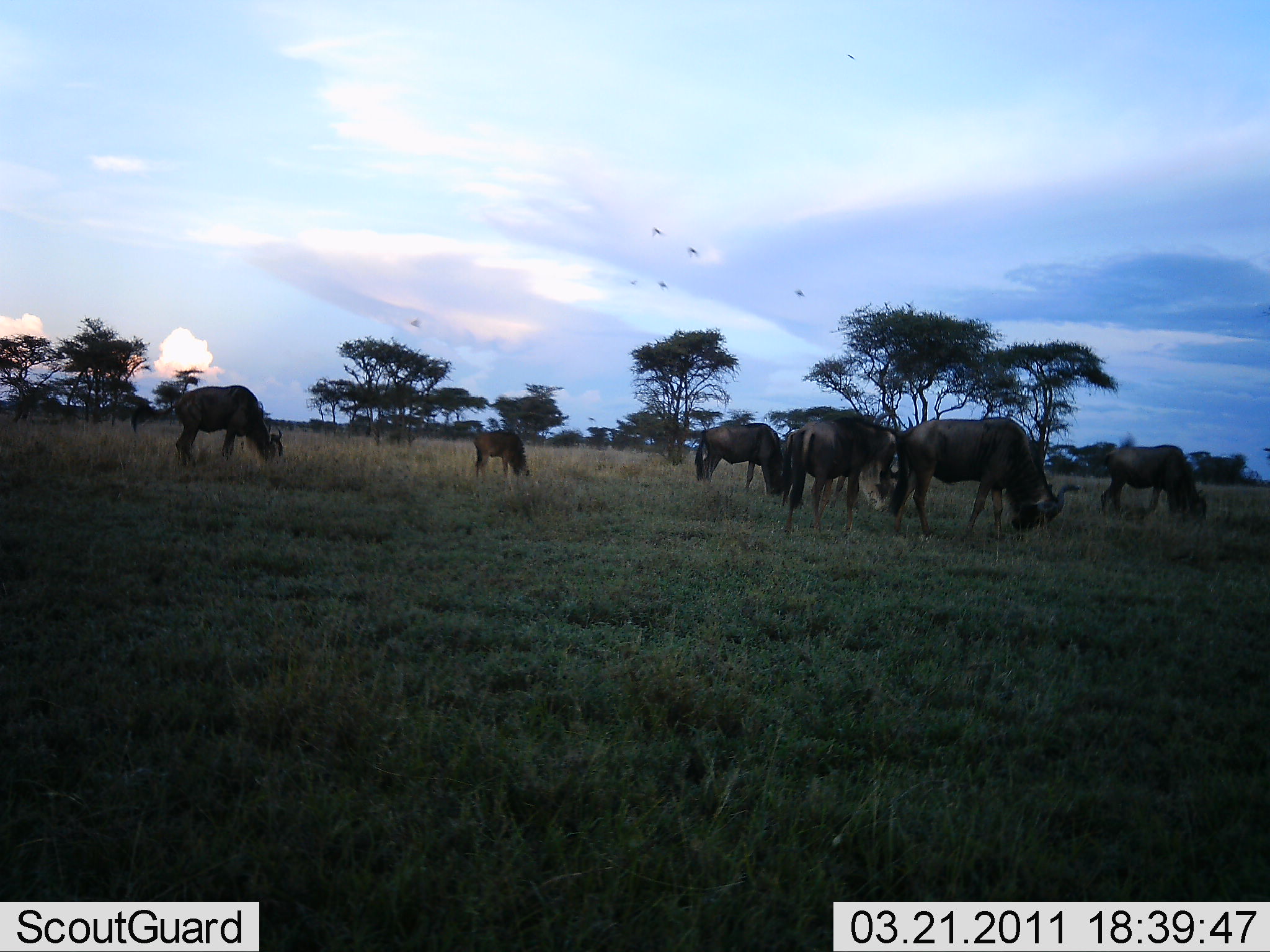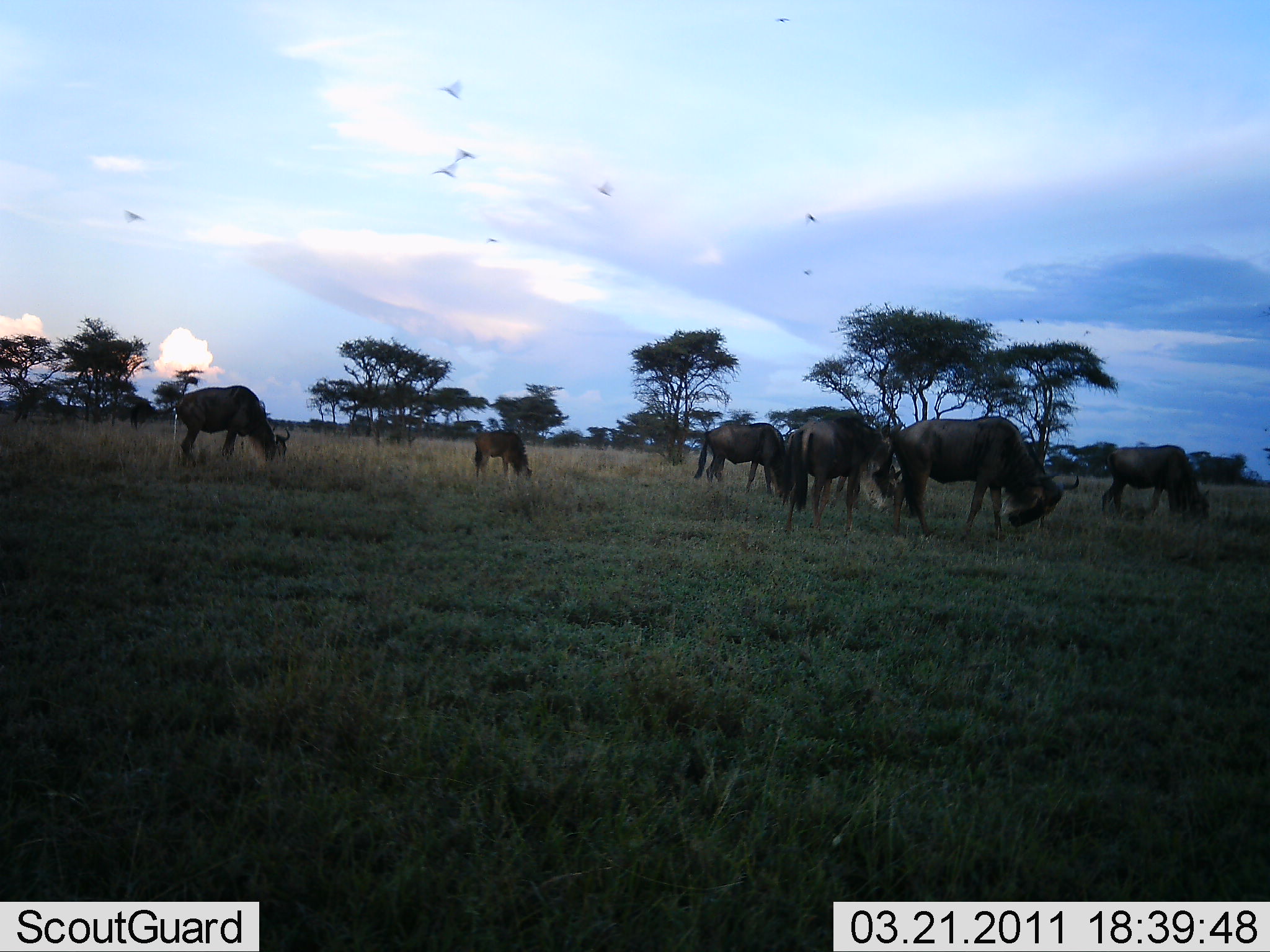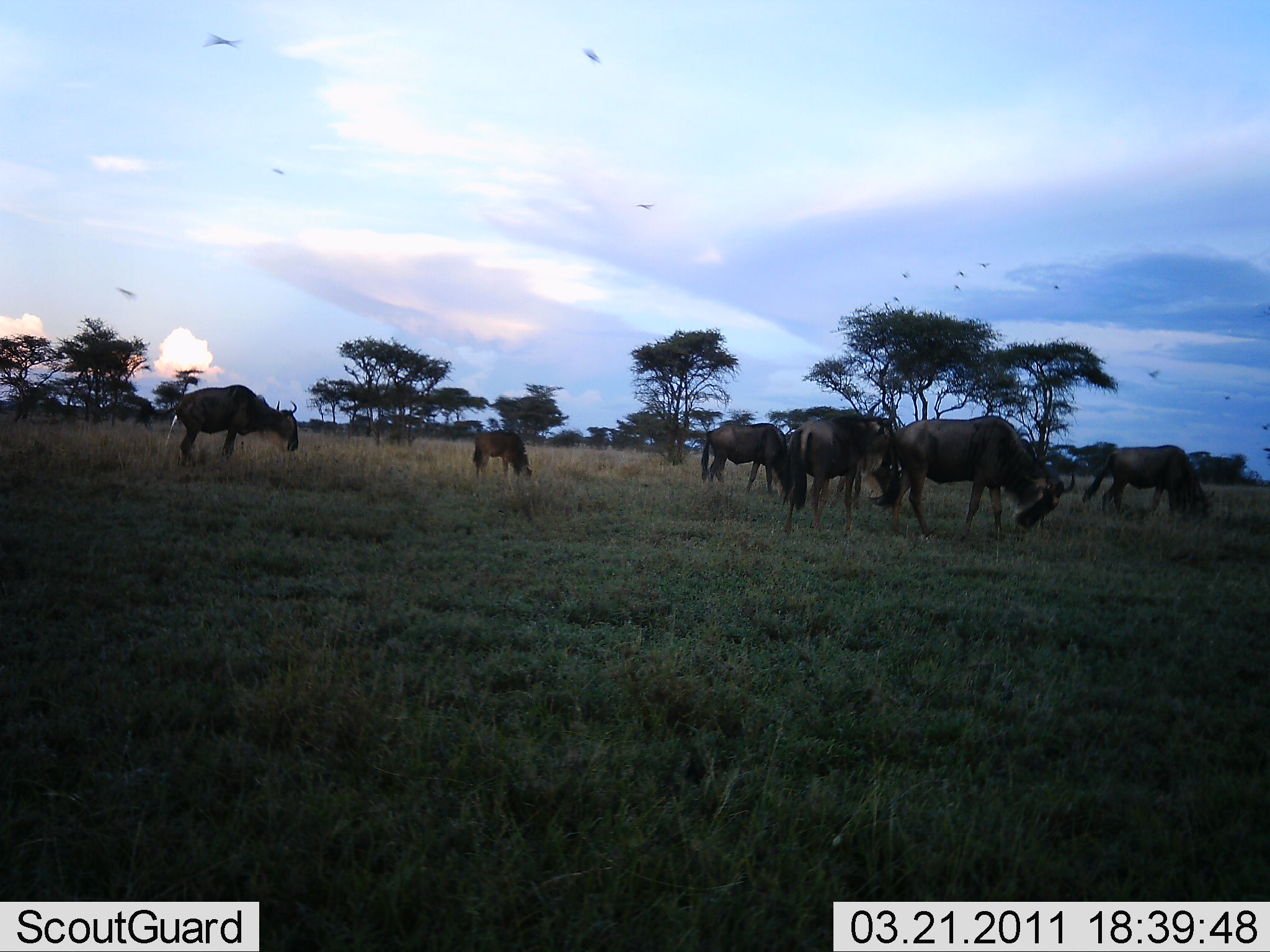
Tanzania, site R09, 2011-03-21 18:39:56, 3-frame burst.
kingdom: Animalia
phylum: Chordata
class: Mammalia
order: Artiodactyla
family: Bovidae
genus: Connochaetes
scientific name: Connochaetes taurinus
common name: blue wildebeest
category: wildebeest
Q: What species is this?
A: Wildebeest (blue wildebeest) (Connochaetes taurinus).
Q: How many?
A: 6.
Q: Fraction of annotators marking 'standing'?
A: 7%.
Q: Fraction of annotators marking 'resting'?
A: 0%.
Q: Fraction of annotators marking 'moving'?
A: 0%.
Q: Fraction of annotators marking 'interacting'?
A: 0%.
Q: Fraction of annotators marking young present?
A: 20%.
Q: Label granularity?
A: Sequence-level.